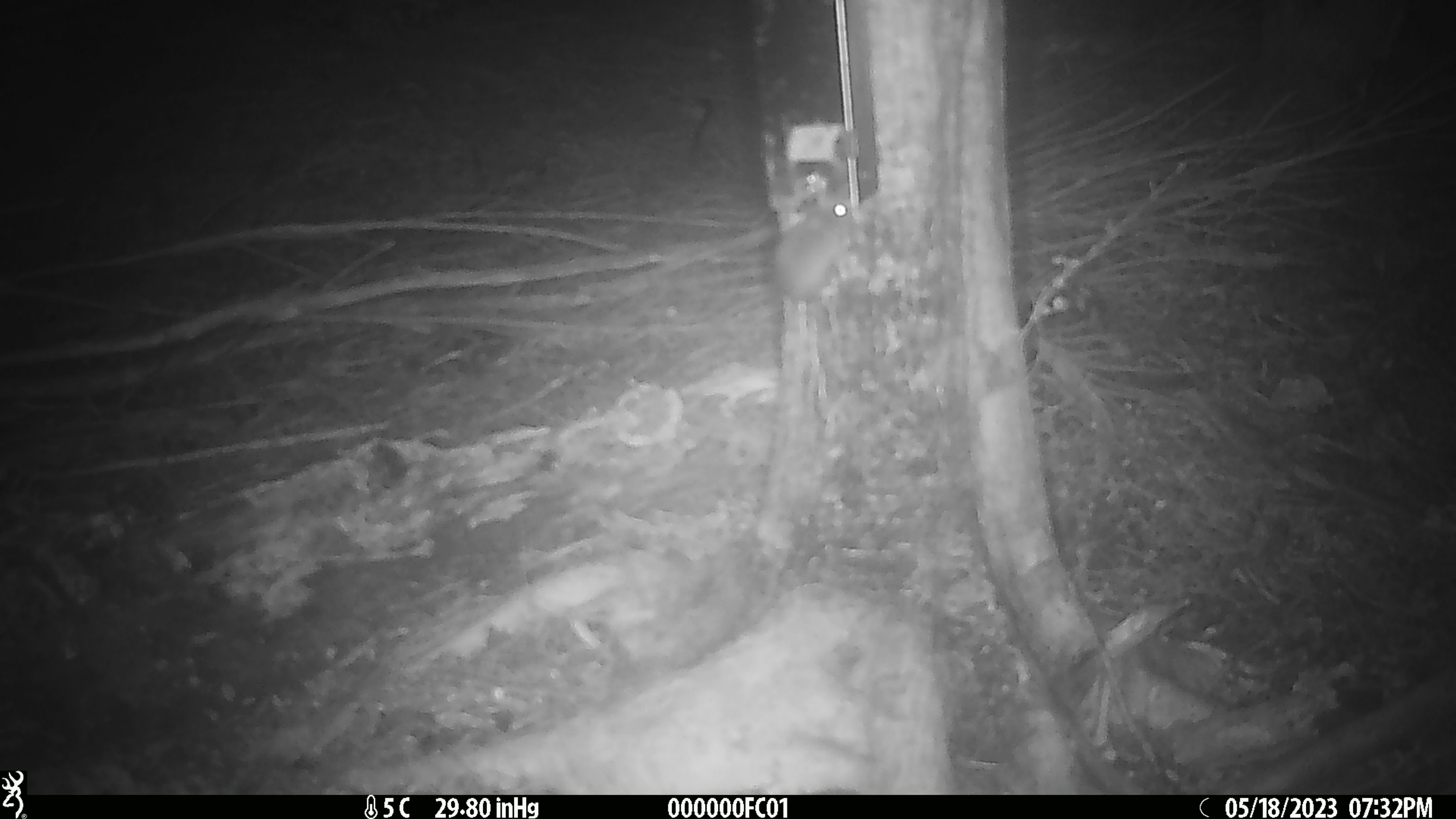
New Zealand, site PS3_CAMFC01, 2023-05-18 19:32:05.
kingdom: Animalia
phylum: Chordata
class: Mammalia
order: Rodentia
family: Muridae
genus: Mus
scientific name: Mus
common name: mouse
Mouse (Mus).